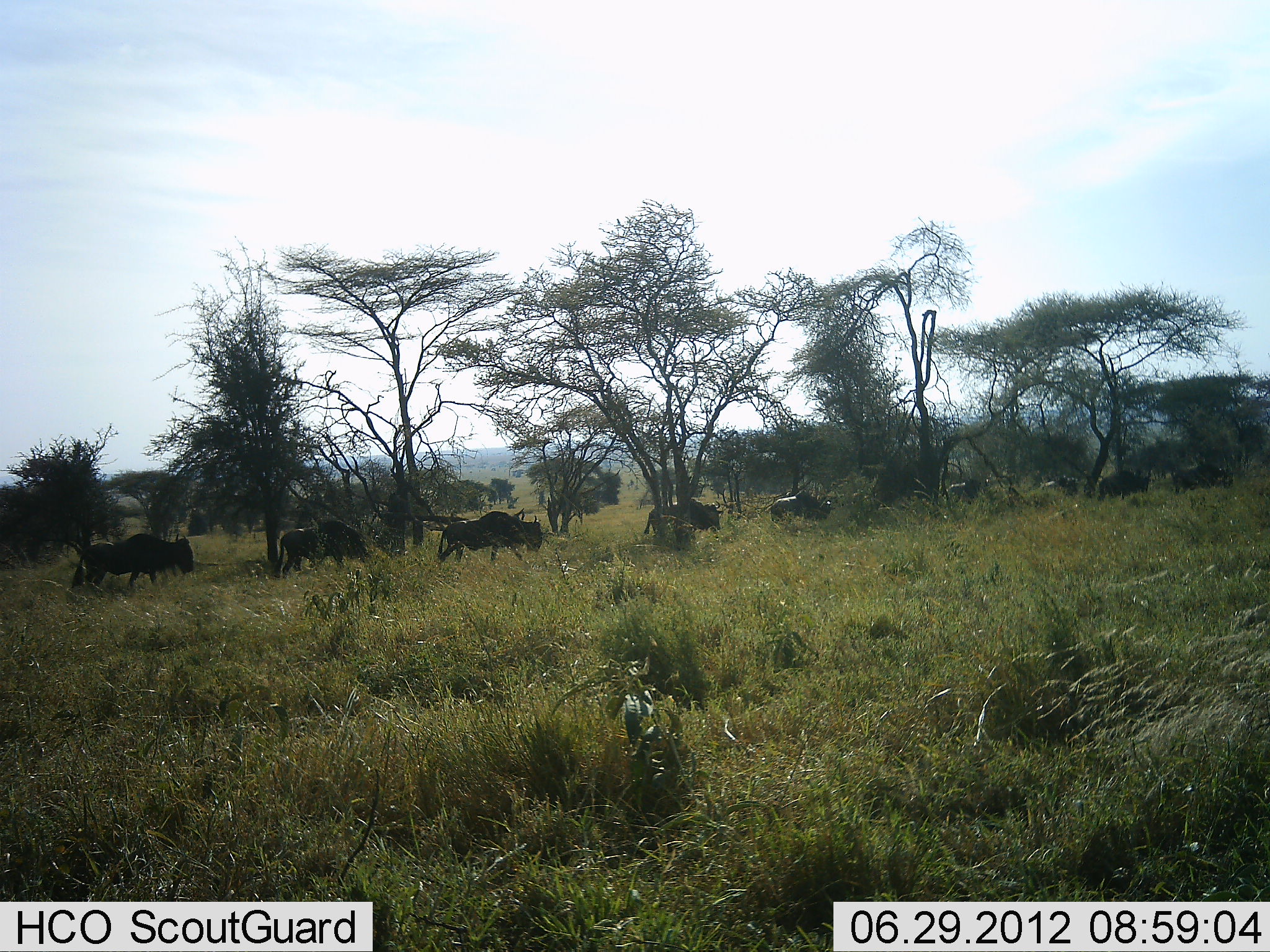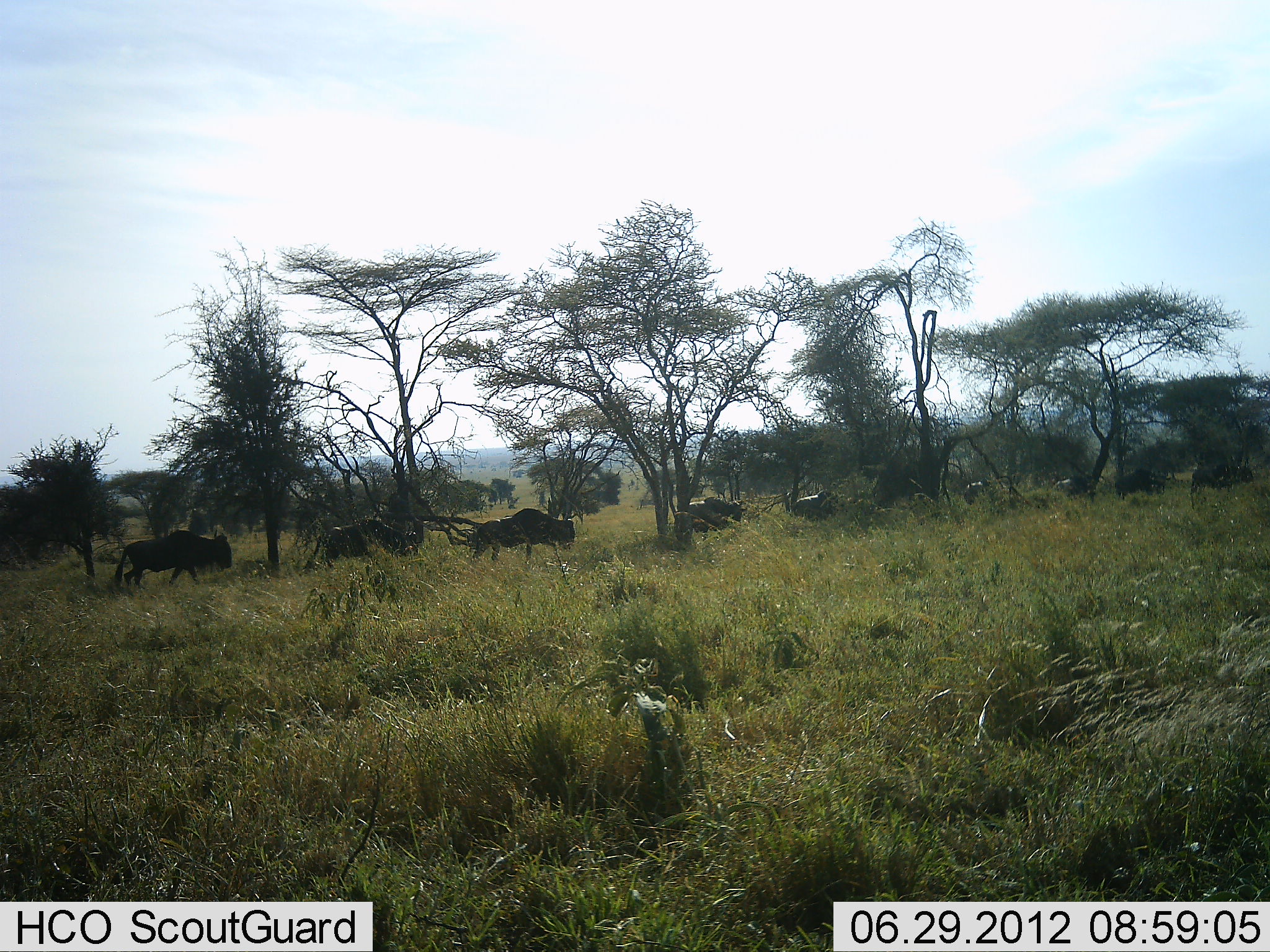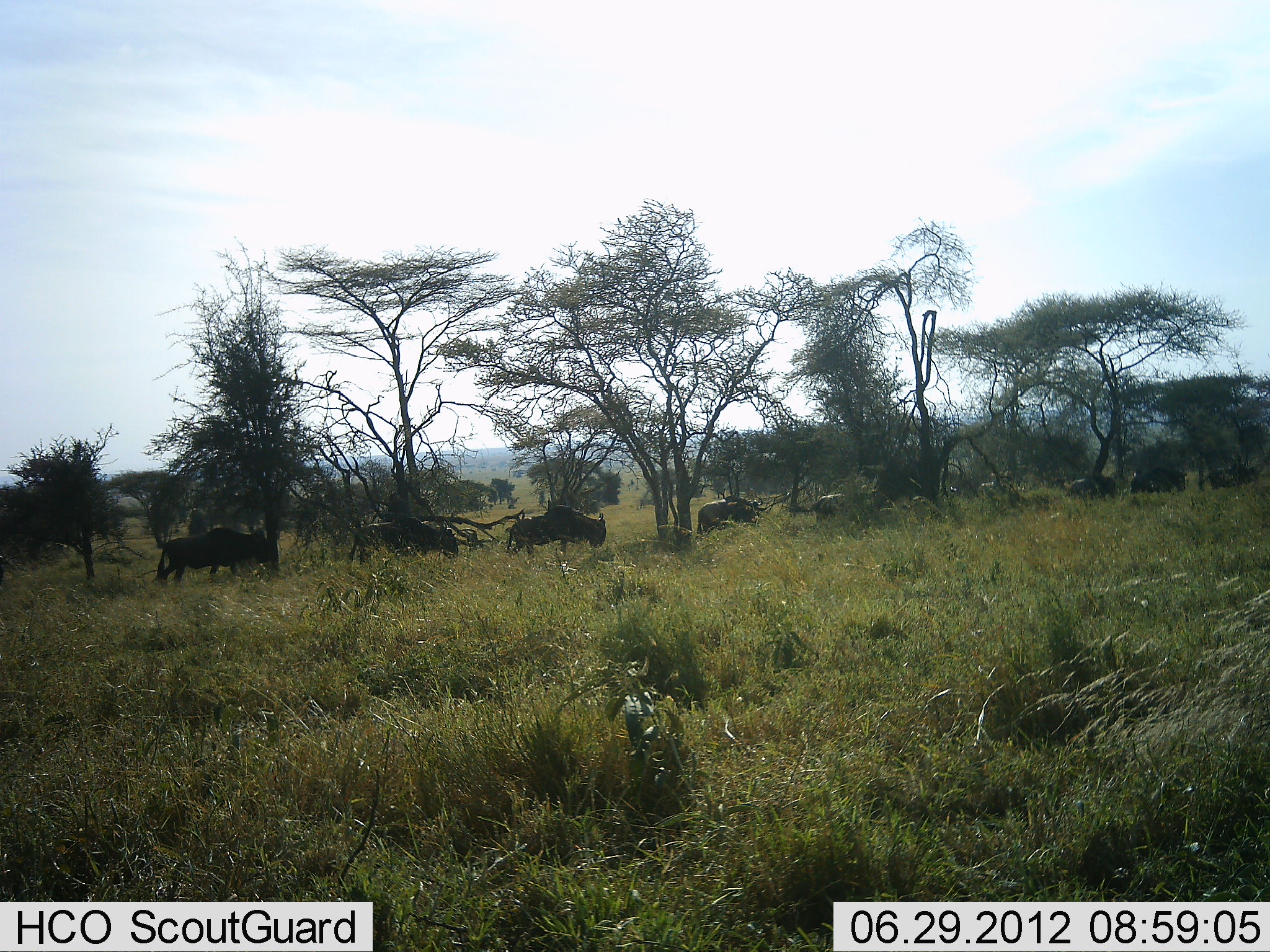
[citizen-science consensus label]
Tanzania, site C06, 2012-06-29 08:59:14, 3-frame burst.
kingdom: Animalia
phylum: Chordata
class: Mammalia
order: Artiodactyla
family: Bovidae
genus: Connochaetes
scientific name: Connochaetes taurinus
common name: blue wildebeest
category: wildebeest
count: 10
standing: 0%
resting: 0%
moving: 100%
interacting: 0%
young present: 0%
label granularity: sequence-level